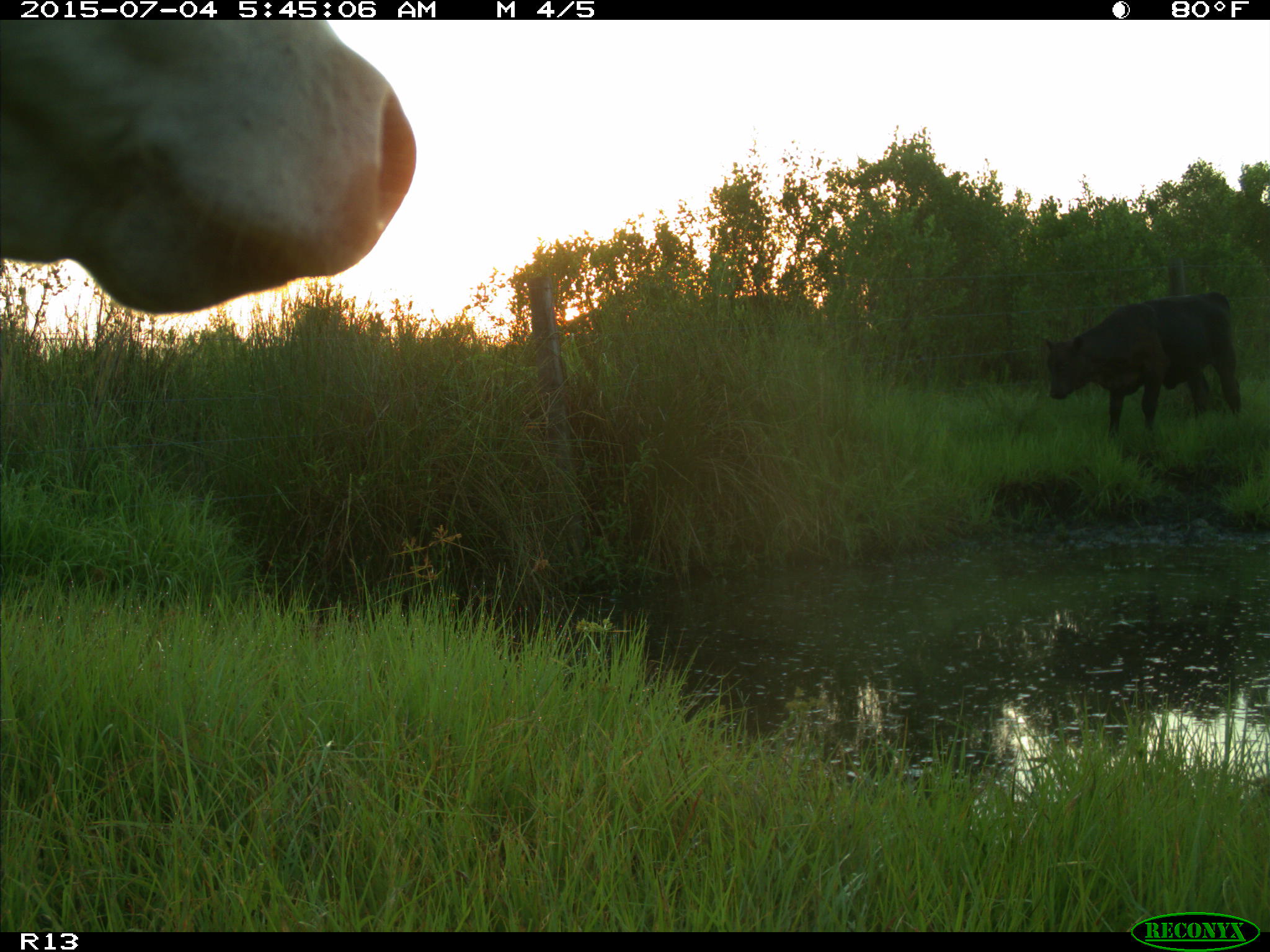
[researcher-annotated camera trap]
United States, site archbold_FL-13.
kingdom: Animalia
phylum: Chordata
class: Mammalia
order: Artiodactyla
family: Bovidae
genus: Bos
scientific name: Bos taurus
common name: domestic cow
Bos taurus (domestic cow).